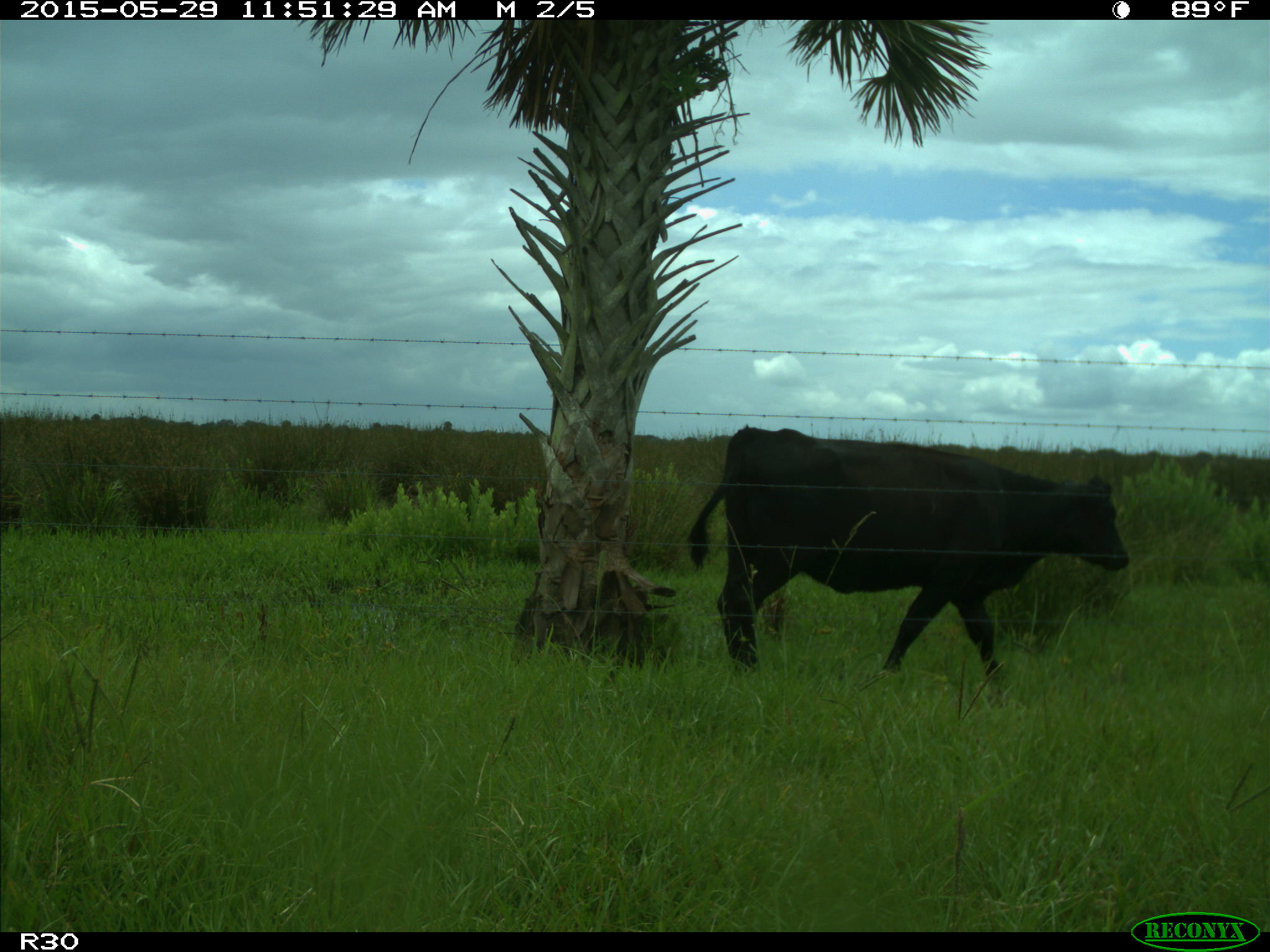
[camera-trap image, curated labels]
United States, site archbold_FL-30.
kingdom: Animalia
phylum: Chordata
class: Mammalia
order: Artiodactyla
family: Bovidae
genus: Bos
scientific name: Bos taurus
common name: domestic cow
Bos taurus (domestic cow).